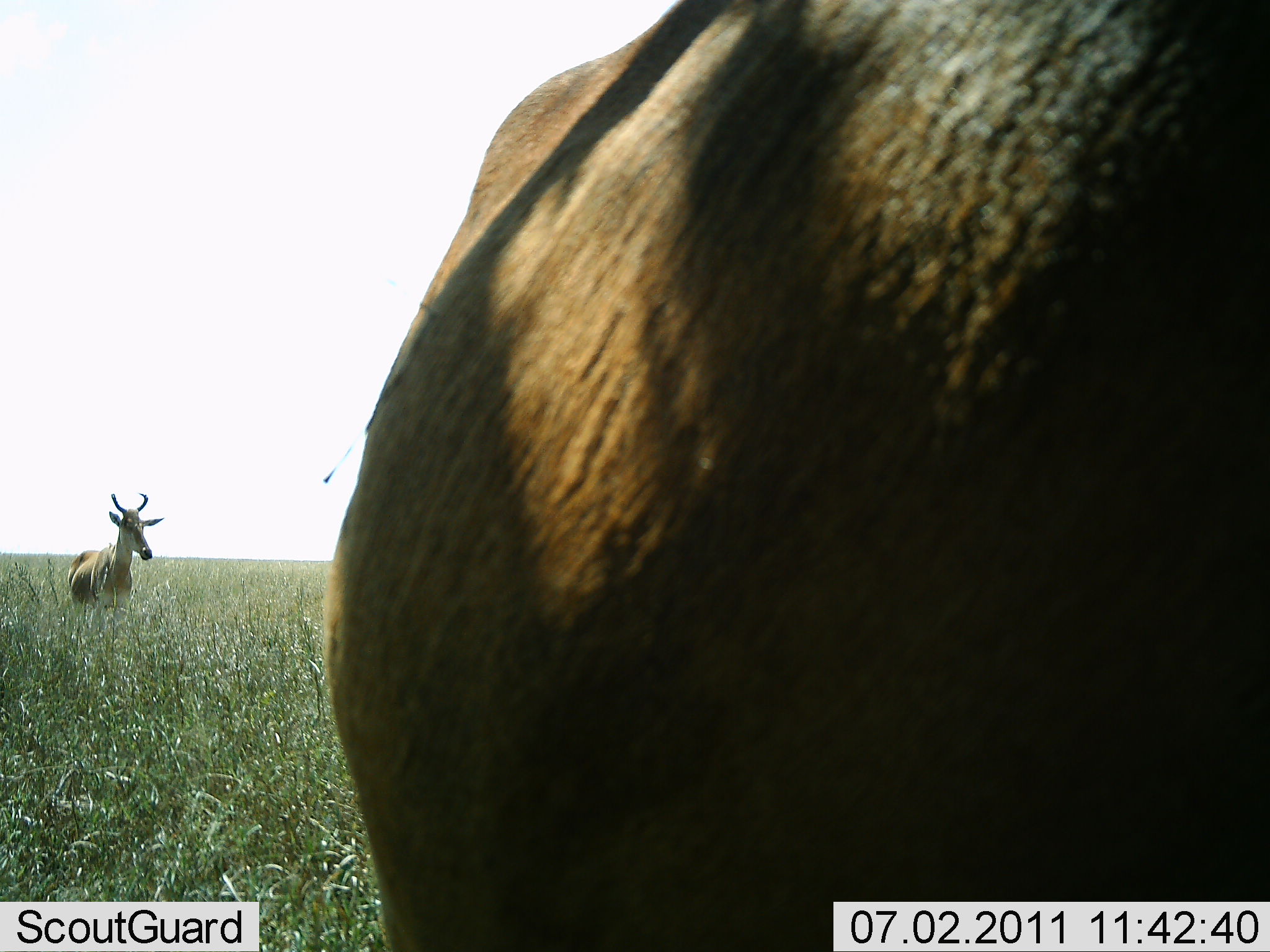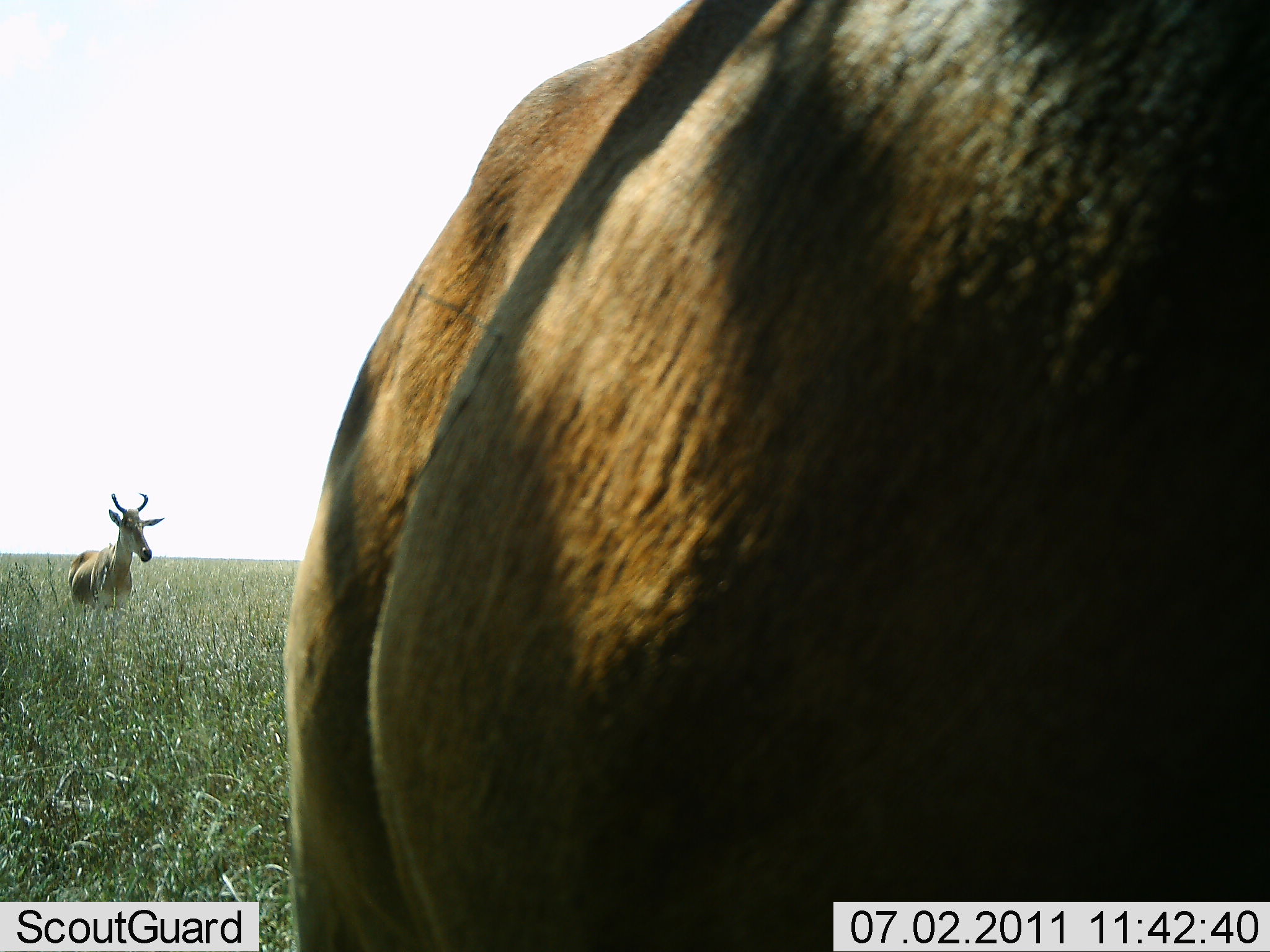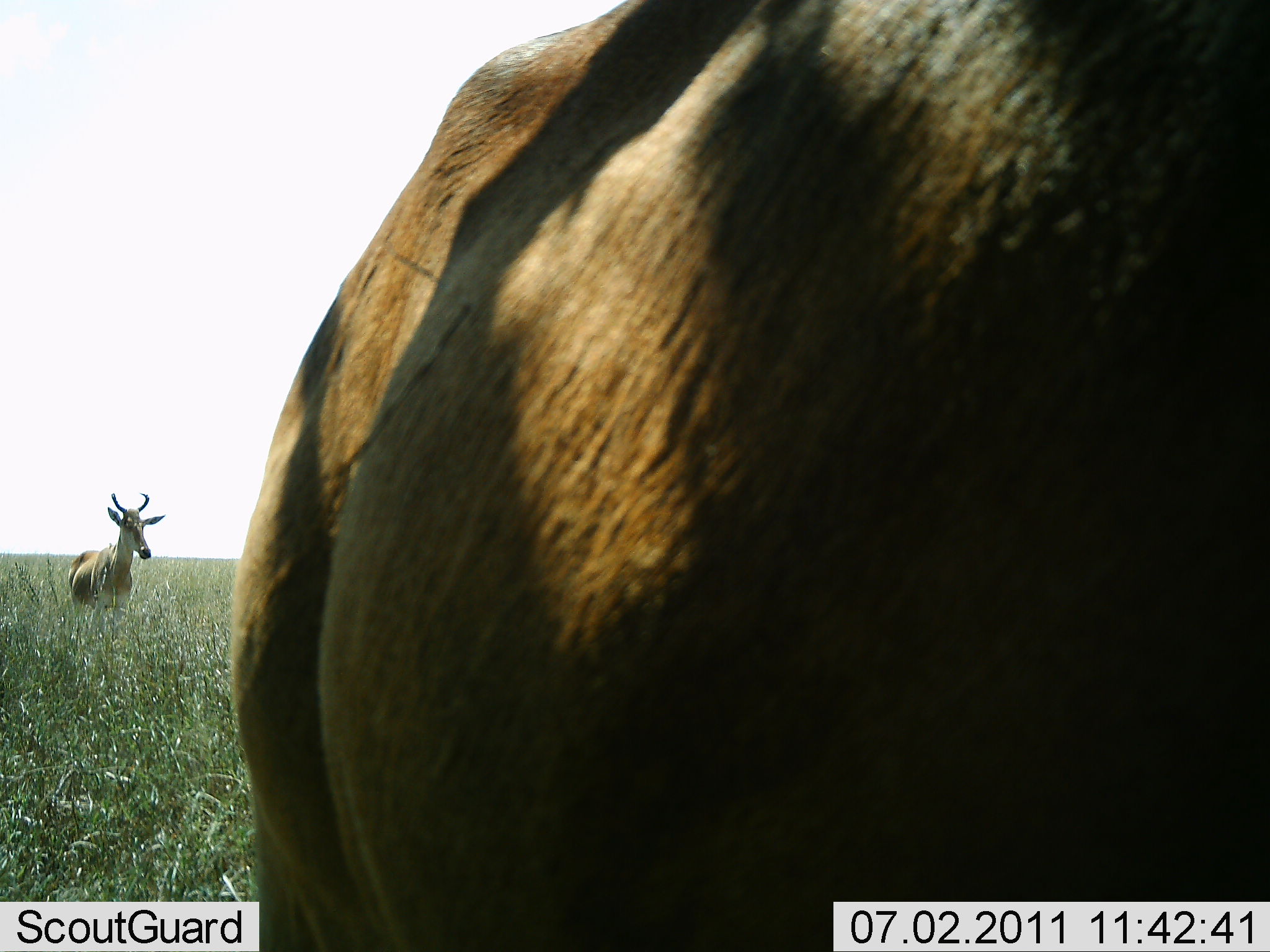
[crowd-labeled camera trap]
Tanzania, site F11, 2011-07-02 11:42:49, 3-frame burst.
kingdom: Animalia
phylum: Chordata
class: Mammalia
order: Artiodactyla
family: Bovidae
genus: Alcelaphus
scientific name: Alcelaphus buselaphus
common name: hartebeest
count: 2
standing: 82%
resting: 18%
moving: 0%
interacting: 0%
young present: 0%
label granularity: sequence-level